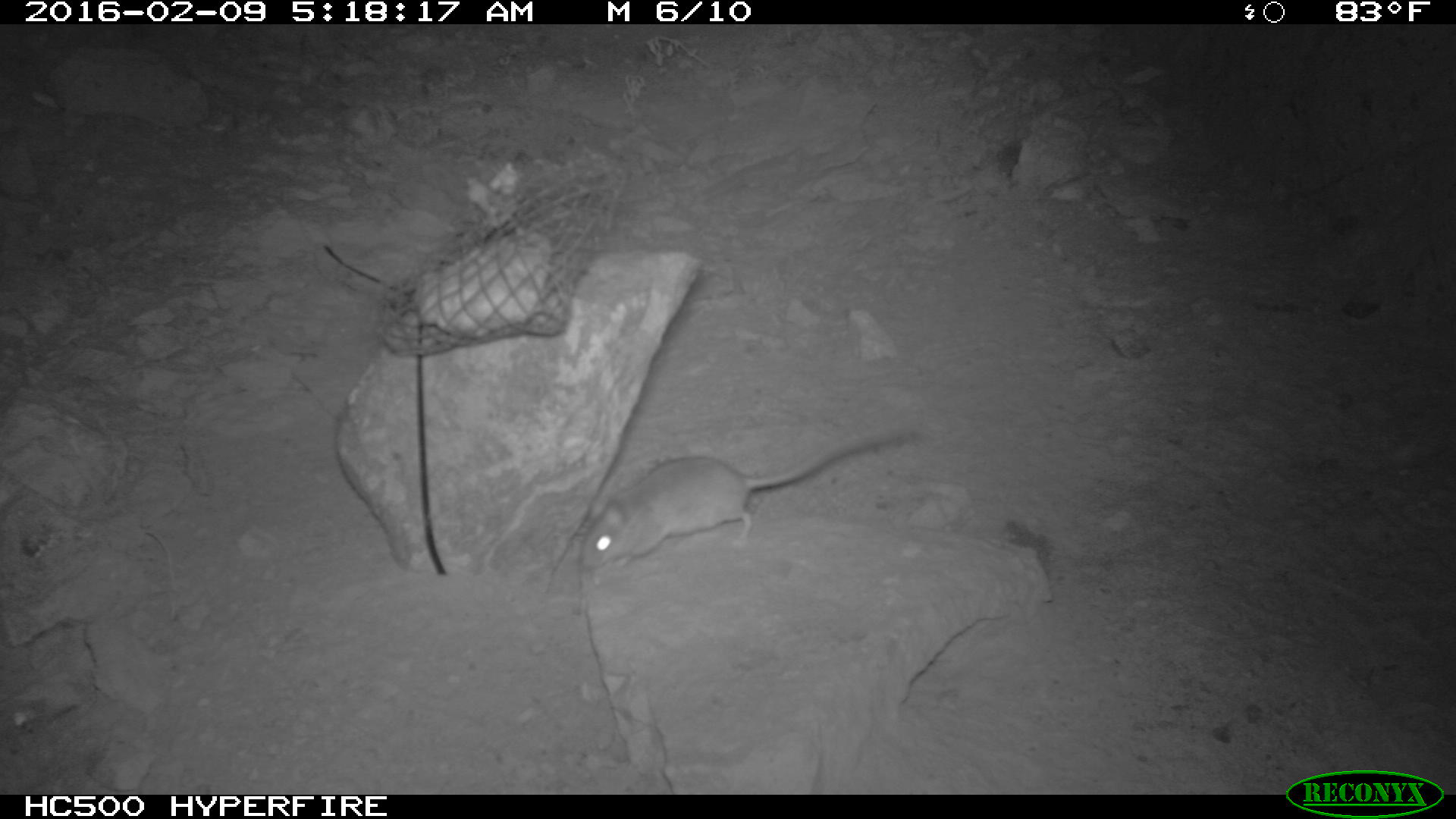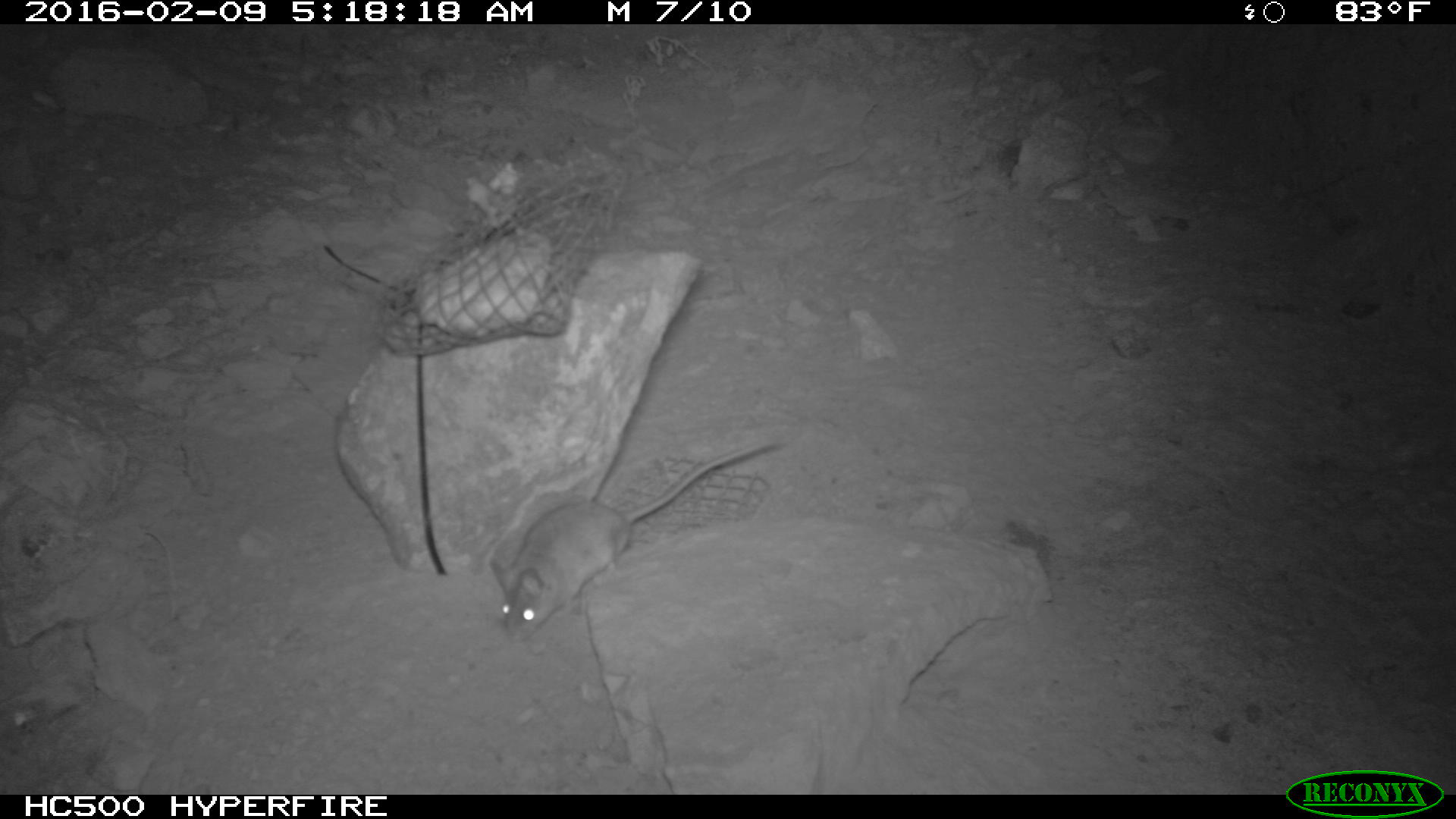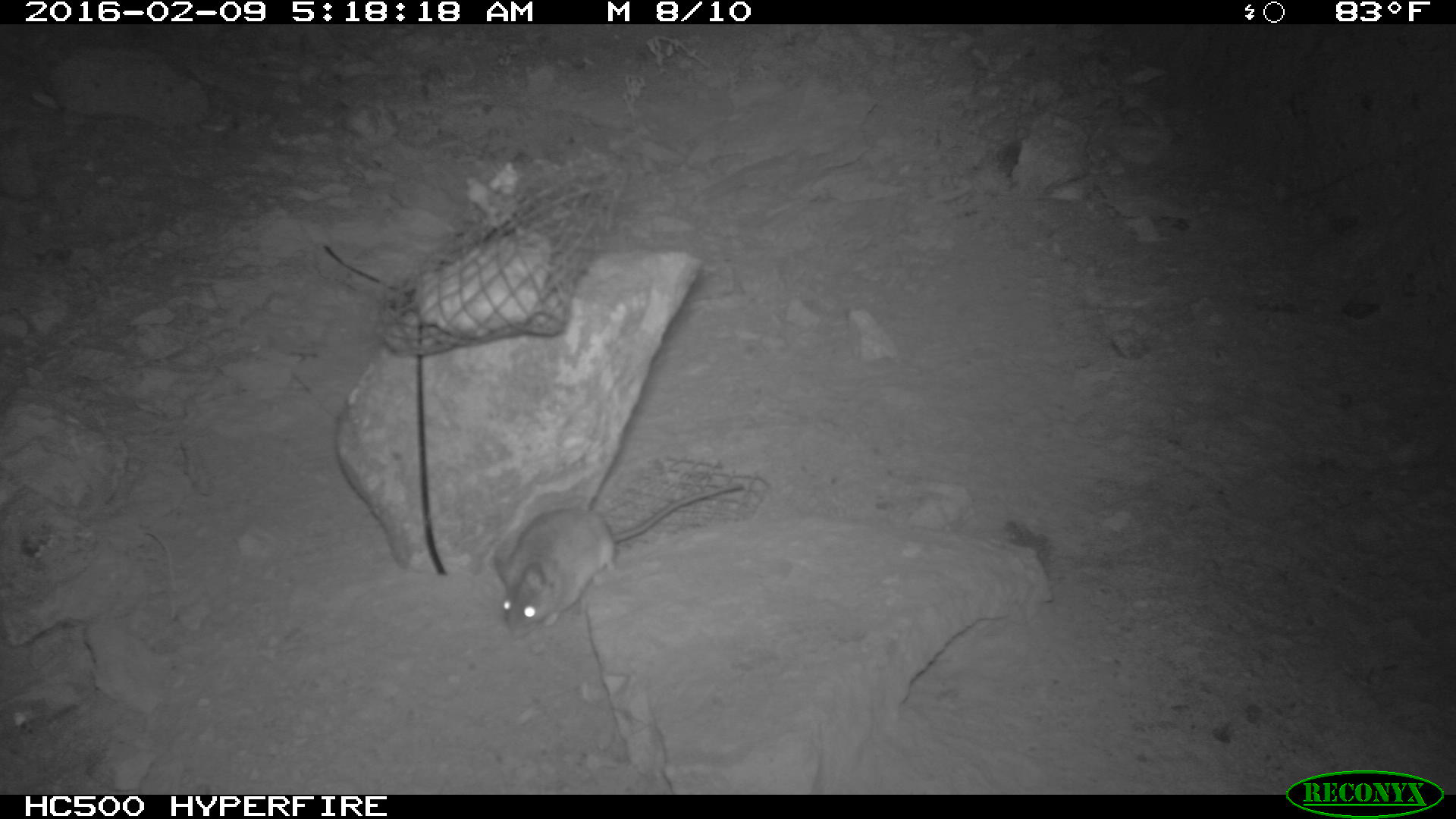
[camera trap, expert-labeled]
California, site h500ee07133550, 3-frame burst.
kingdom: Animalia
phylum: Chordata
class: Mammalia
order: Rodentia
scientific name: Rodentia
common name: rodent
Rodent (Rodentia).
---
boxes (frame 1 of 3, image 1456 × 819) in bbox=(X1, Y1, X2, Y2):
rodent: bbox=(578, 415, 913, 579)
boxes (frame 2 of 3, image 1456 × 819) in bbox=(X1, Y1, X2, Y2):
rodent: bbox=(491, 441, 779, 643)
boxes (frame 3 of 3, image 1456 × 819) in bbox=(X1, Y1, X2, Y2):
rodent: bbox=(494, 483, 742, 639)